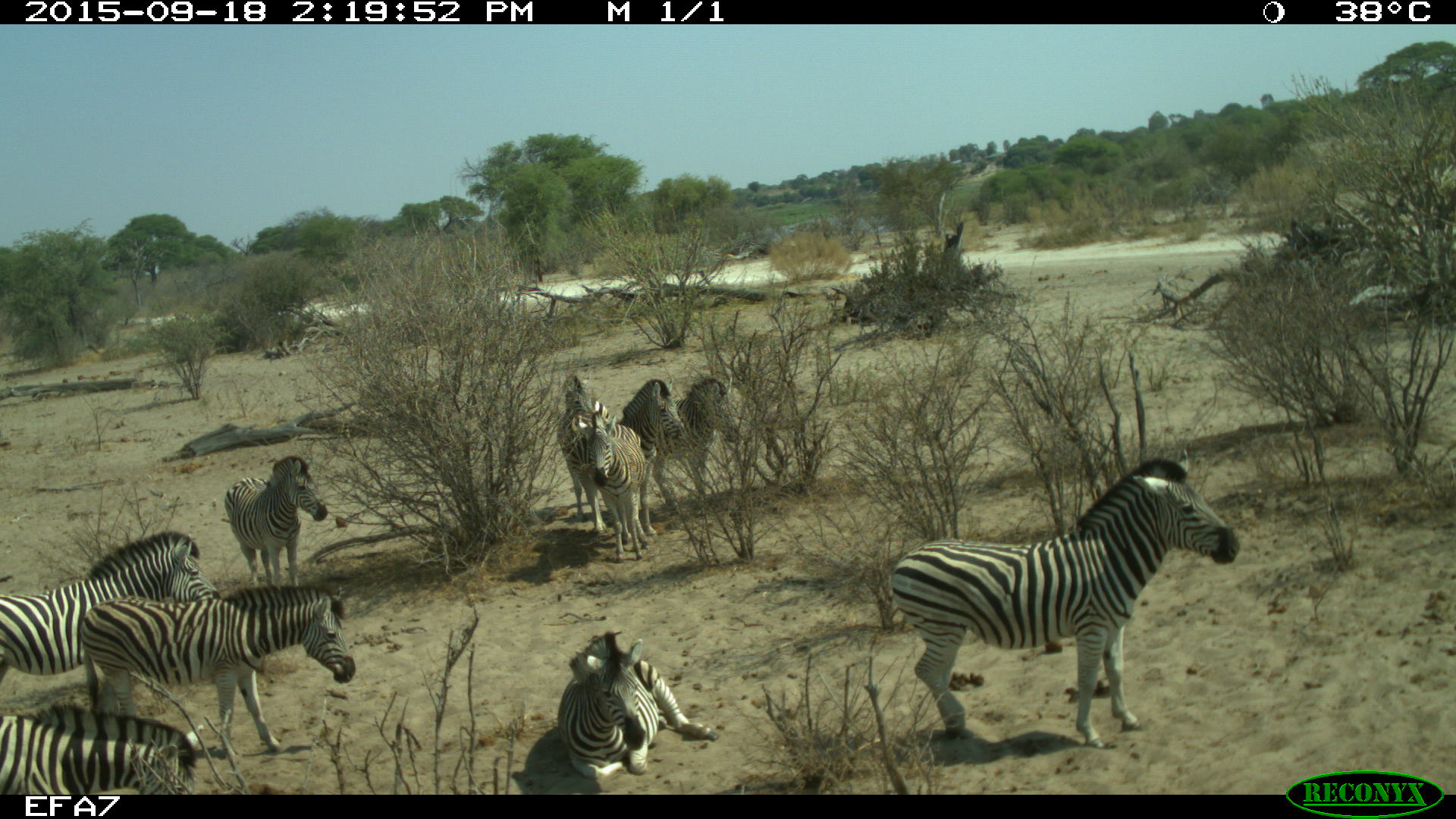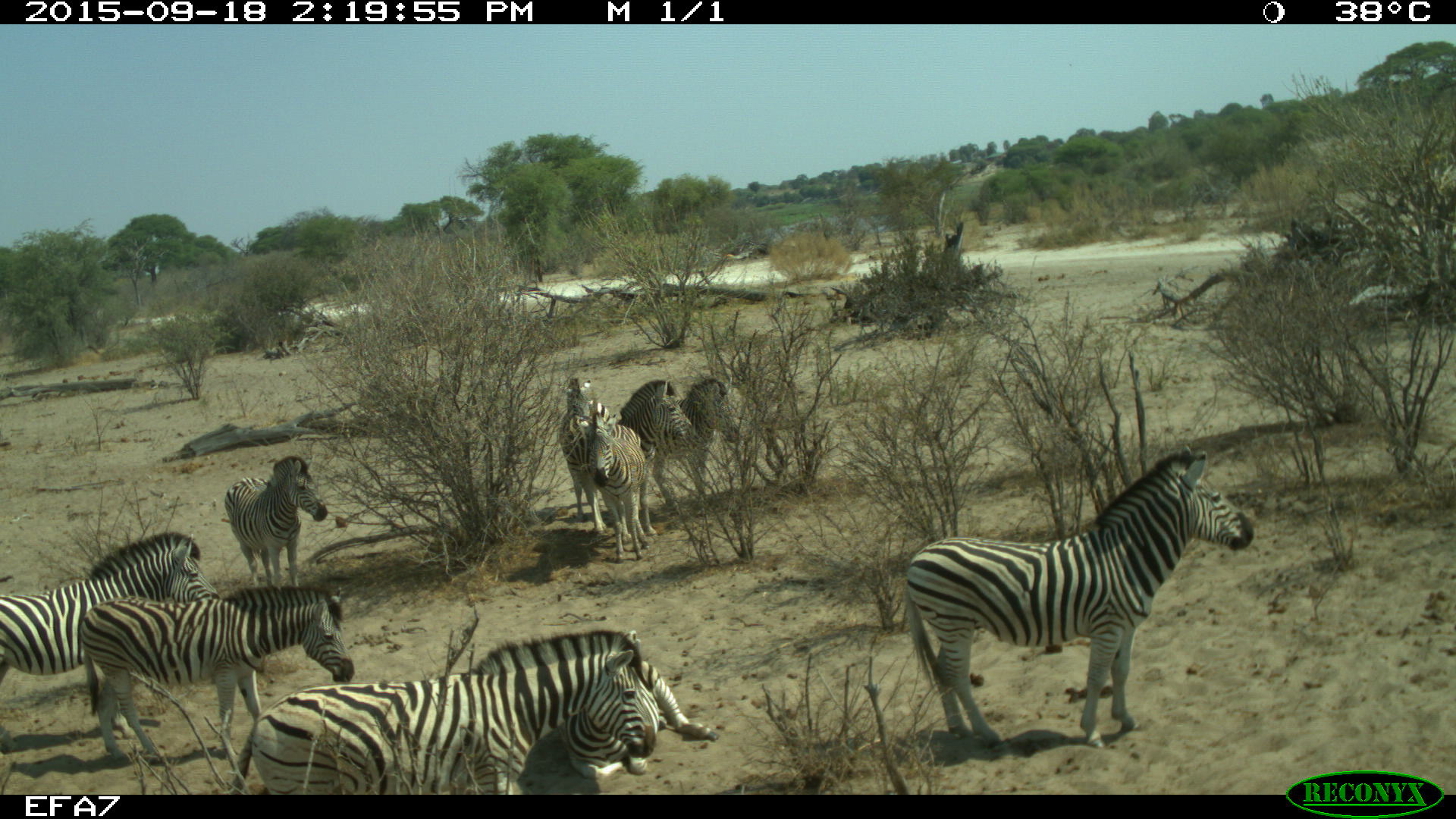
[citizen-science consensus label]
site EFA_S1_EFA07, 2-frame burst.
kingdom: Animalia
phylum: Chordata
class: Mammalia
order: Perissodactyla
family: Equidae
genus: Equus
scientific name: Equus quagga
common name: plains zebra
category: zebraplains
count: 10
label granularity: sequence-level